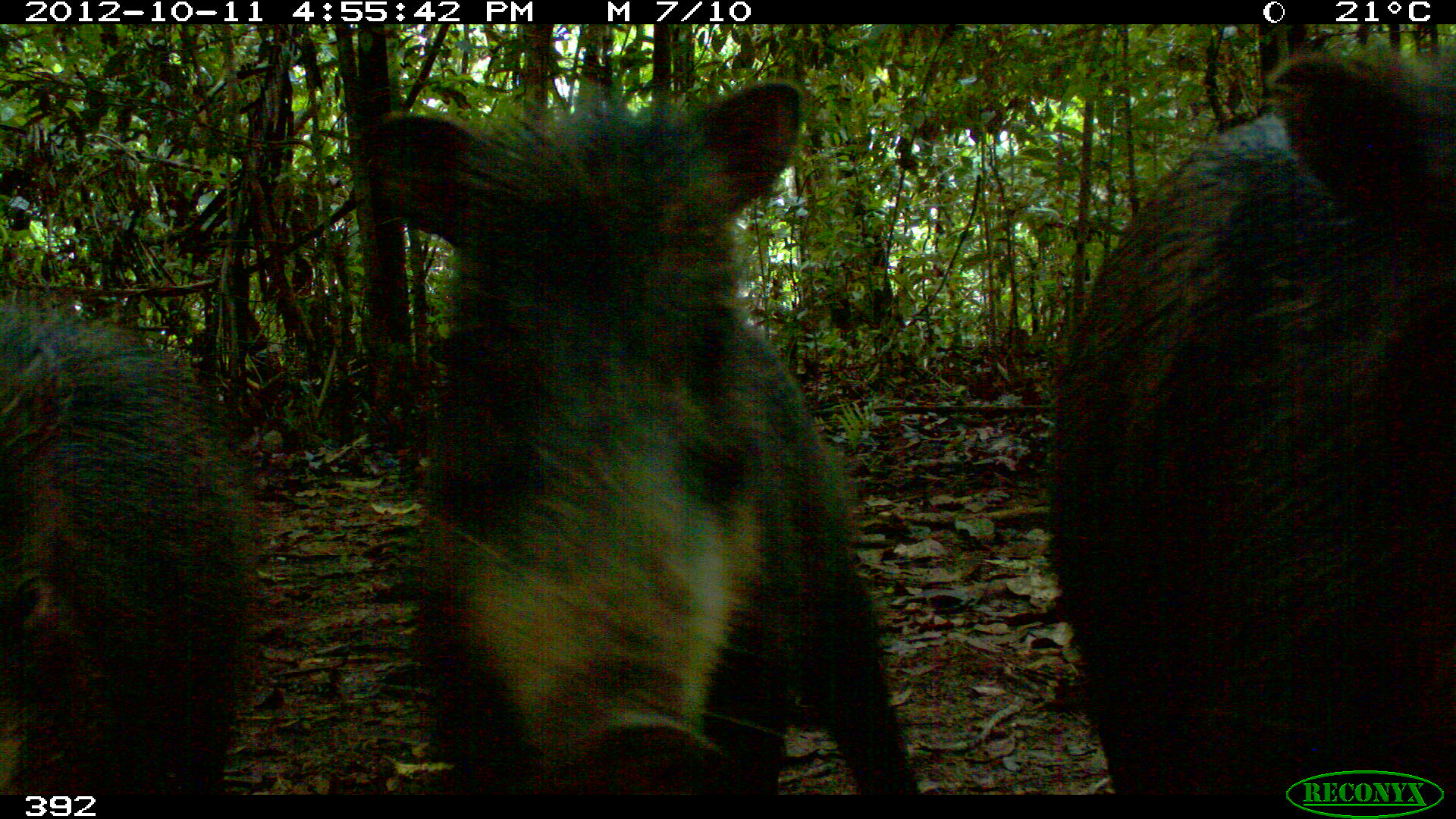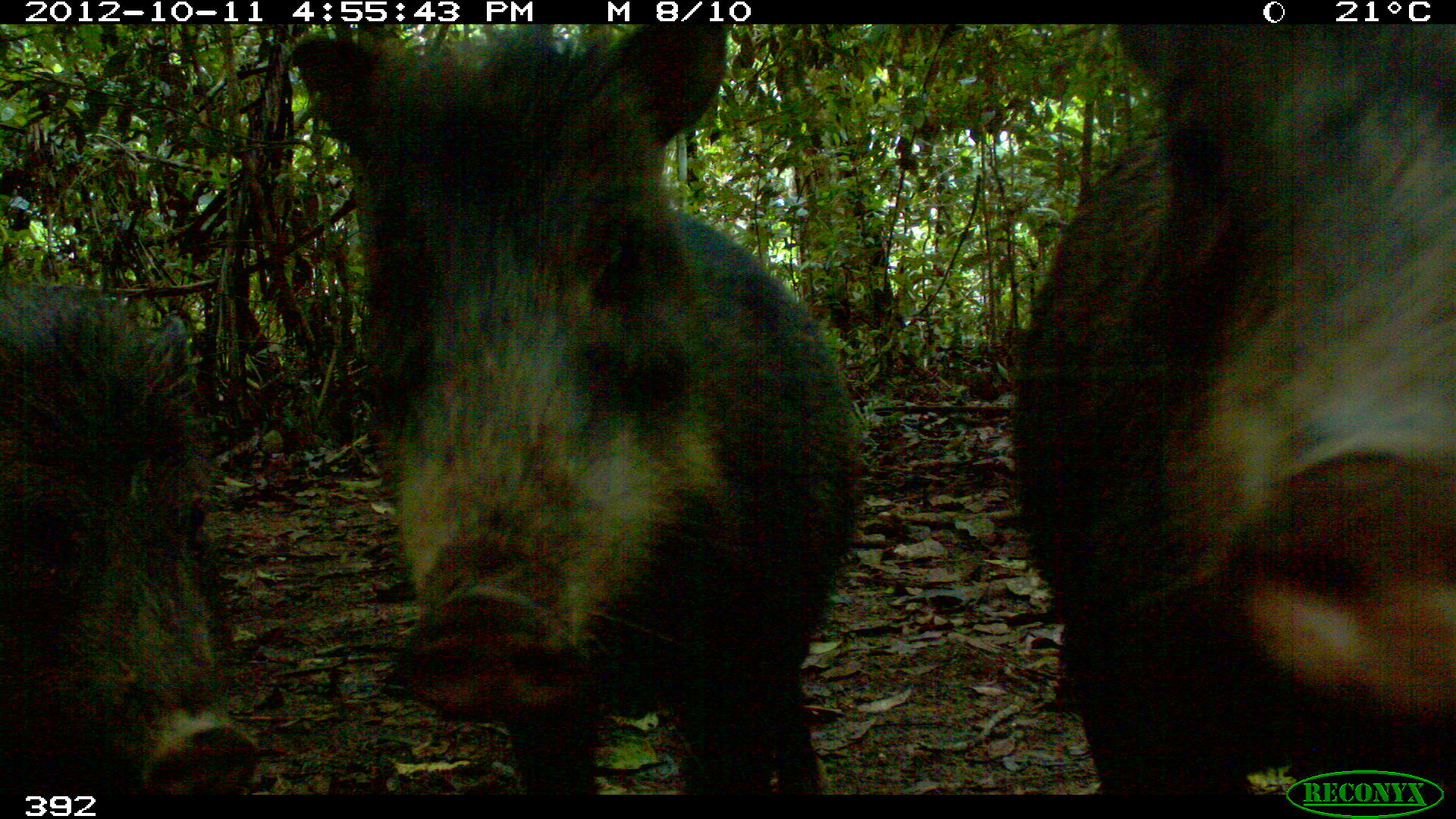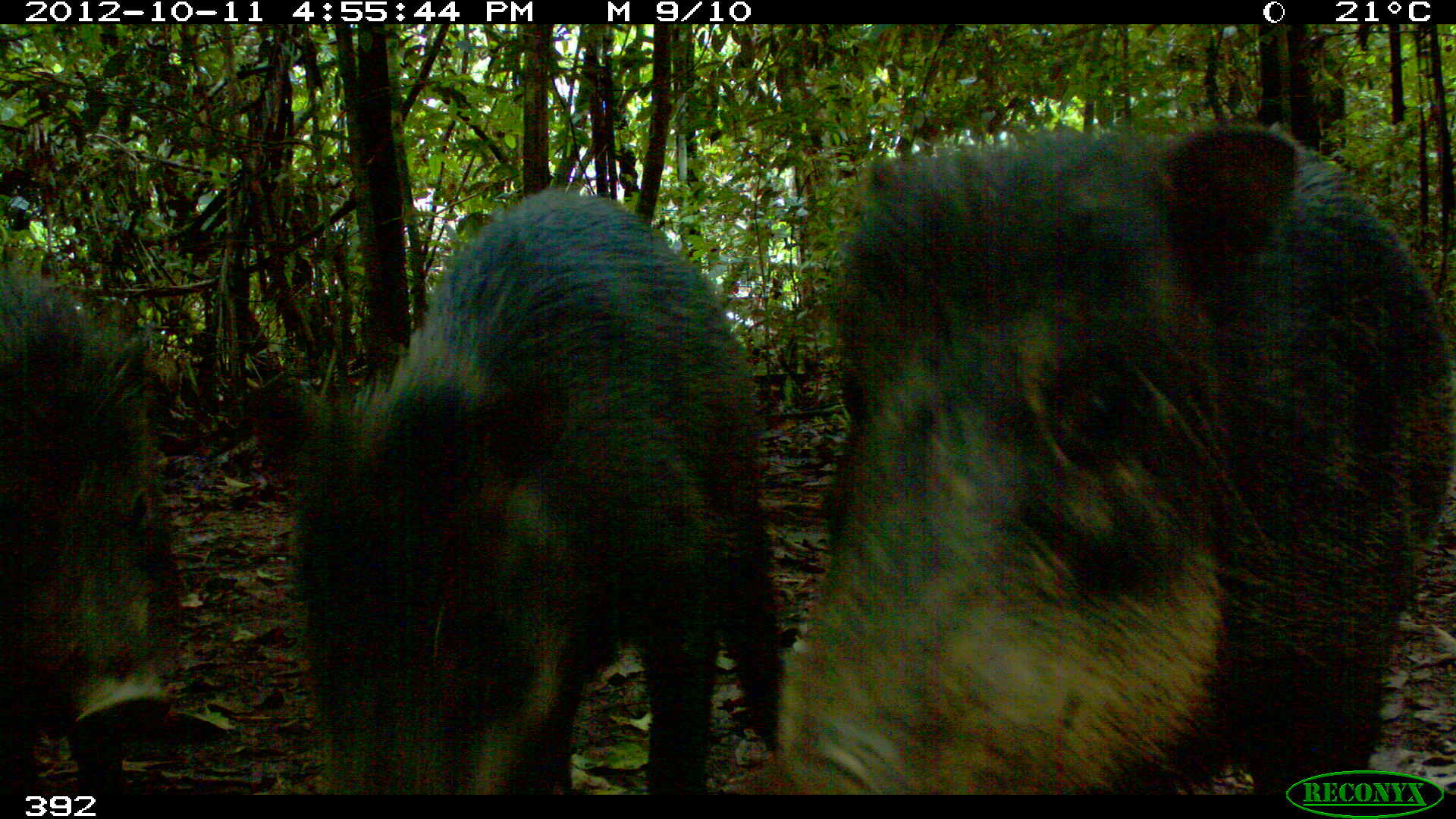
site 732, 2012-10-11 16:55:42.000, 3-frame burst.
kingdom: Animalia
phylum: Chordata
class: Mammalia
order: Artiodactyla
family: Tayassuidae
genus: Tayassu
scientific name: Tayassu pecari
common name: white-lipped peccary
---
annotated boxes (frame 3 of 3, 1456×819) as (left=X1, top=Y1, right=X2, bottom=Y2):
tayassu pecari: (left=777, top=119, right=1452, bottom=794); (left=244, top=190, right=784, bottom=795); (left=1, top=259, right=170, bottom=791)